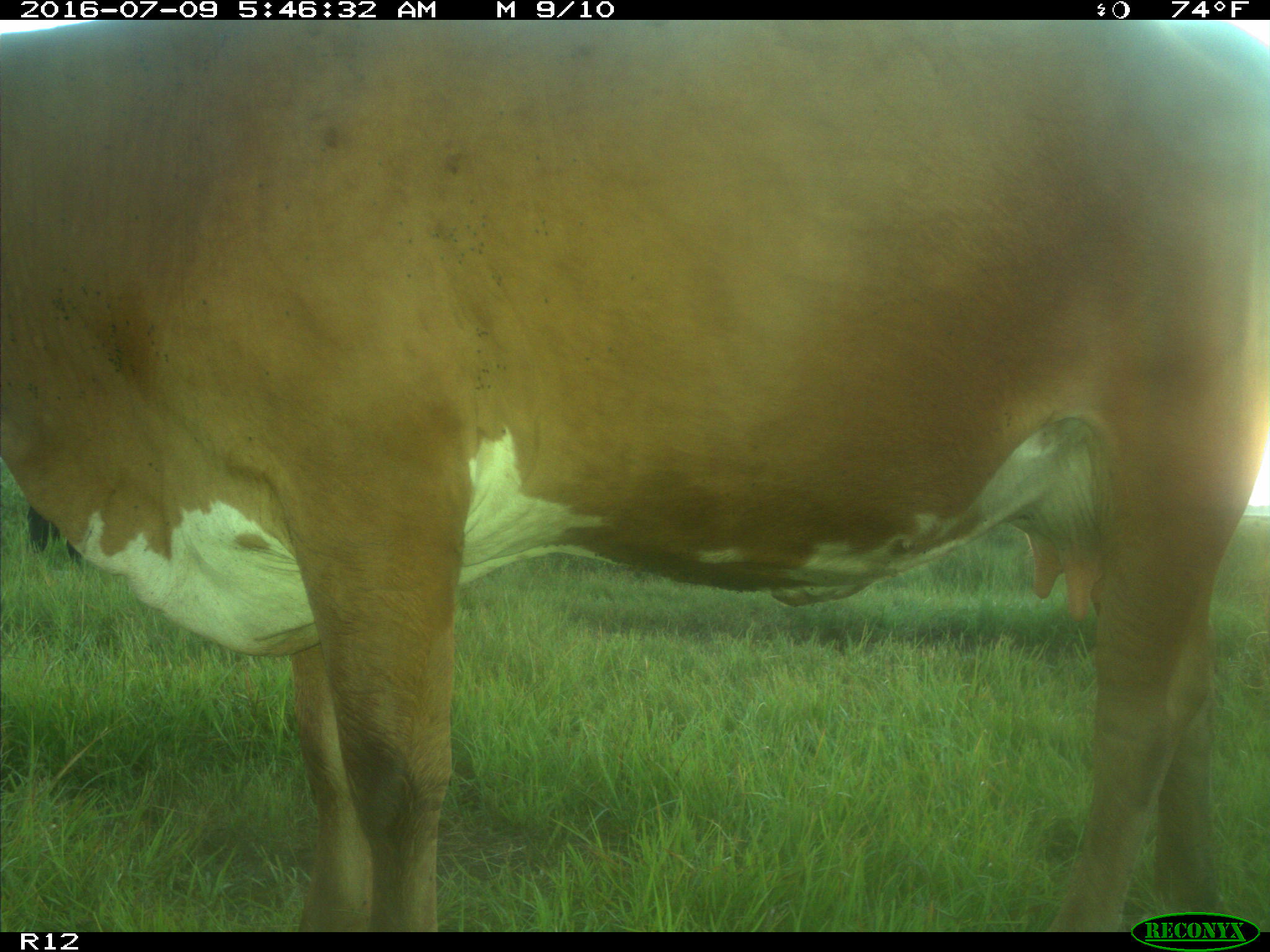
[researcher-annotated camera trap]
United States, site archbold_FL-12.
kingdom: Animalia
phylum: Chordata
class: Mammalia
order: Artiodactyla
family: Bovidae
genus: Bos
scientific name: Bos taurus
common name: domestic cow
Bos taurus (domestic cow).